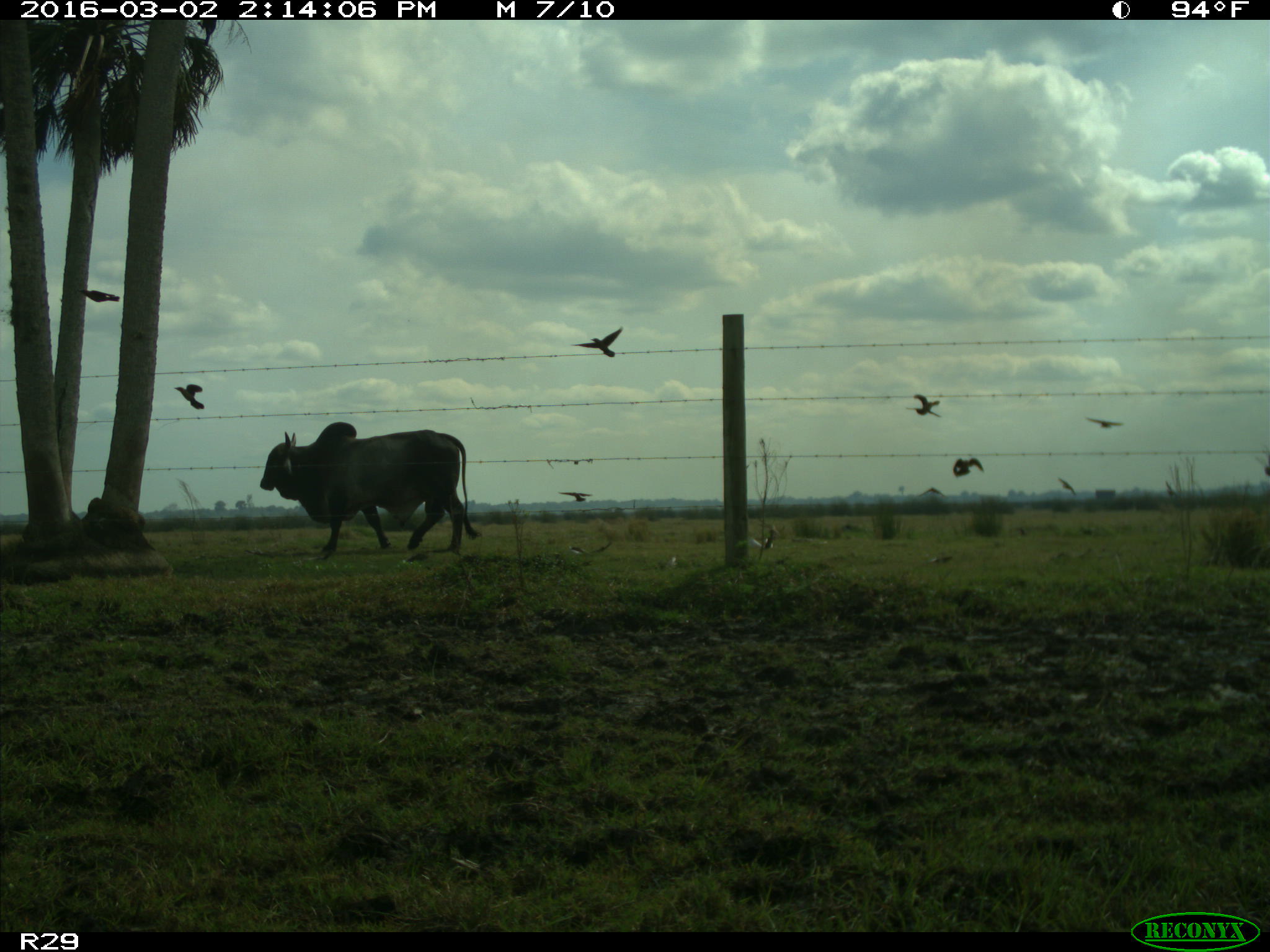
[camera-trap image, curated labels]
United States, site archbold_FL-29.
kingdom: Animalia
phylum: Chordata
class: Mammalia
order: Artiodactyla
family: Bovidae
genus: Bos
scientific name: Bos taurus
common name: domestic cow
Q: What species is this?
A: Bos taurus (domestic cow).